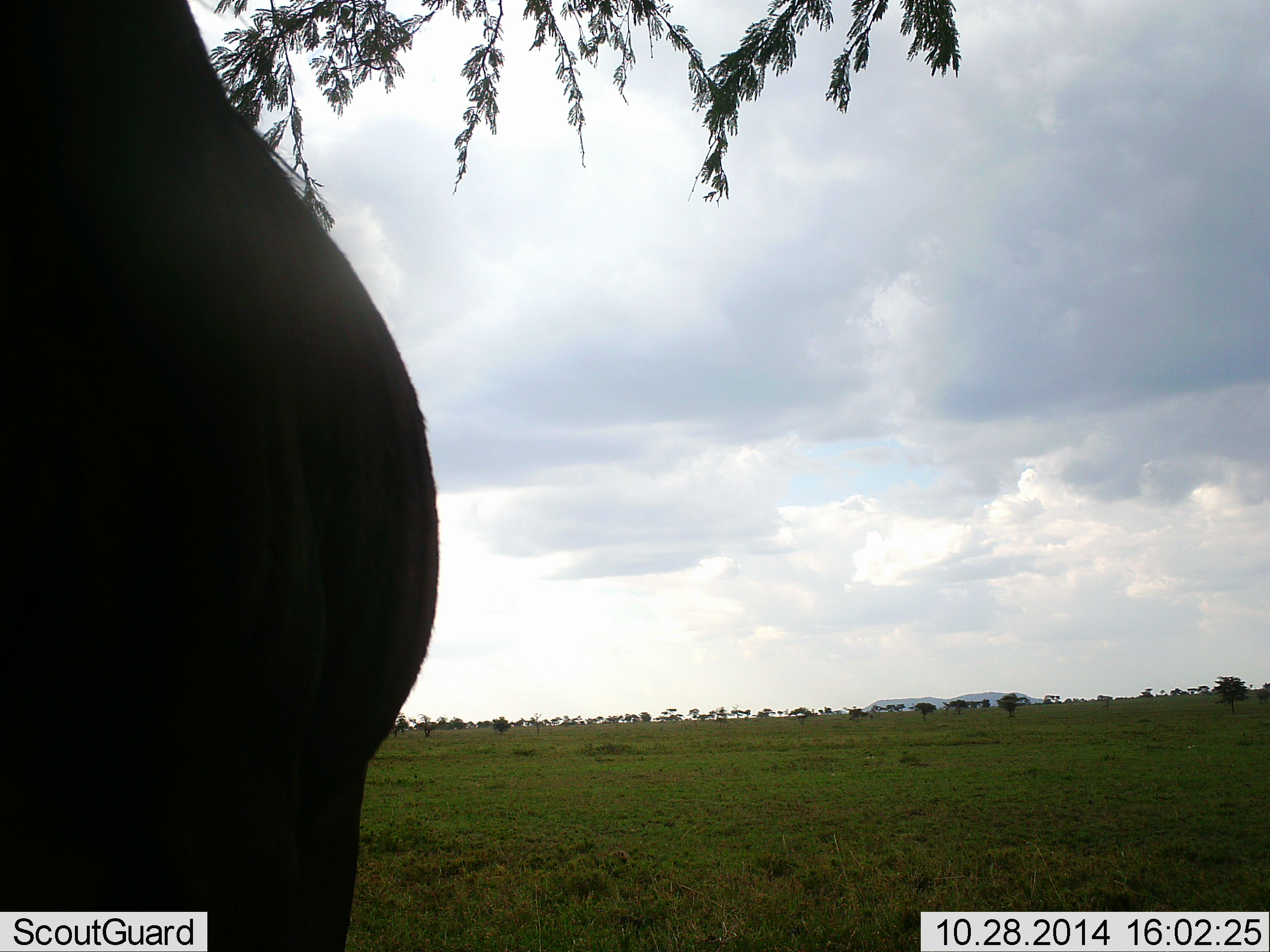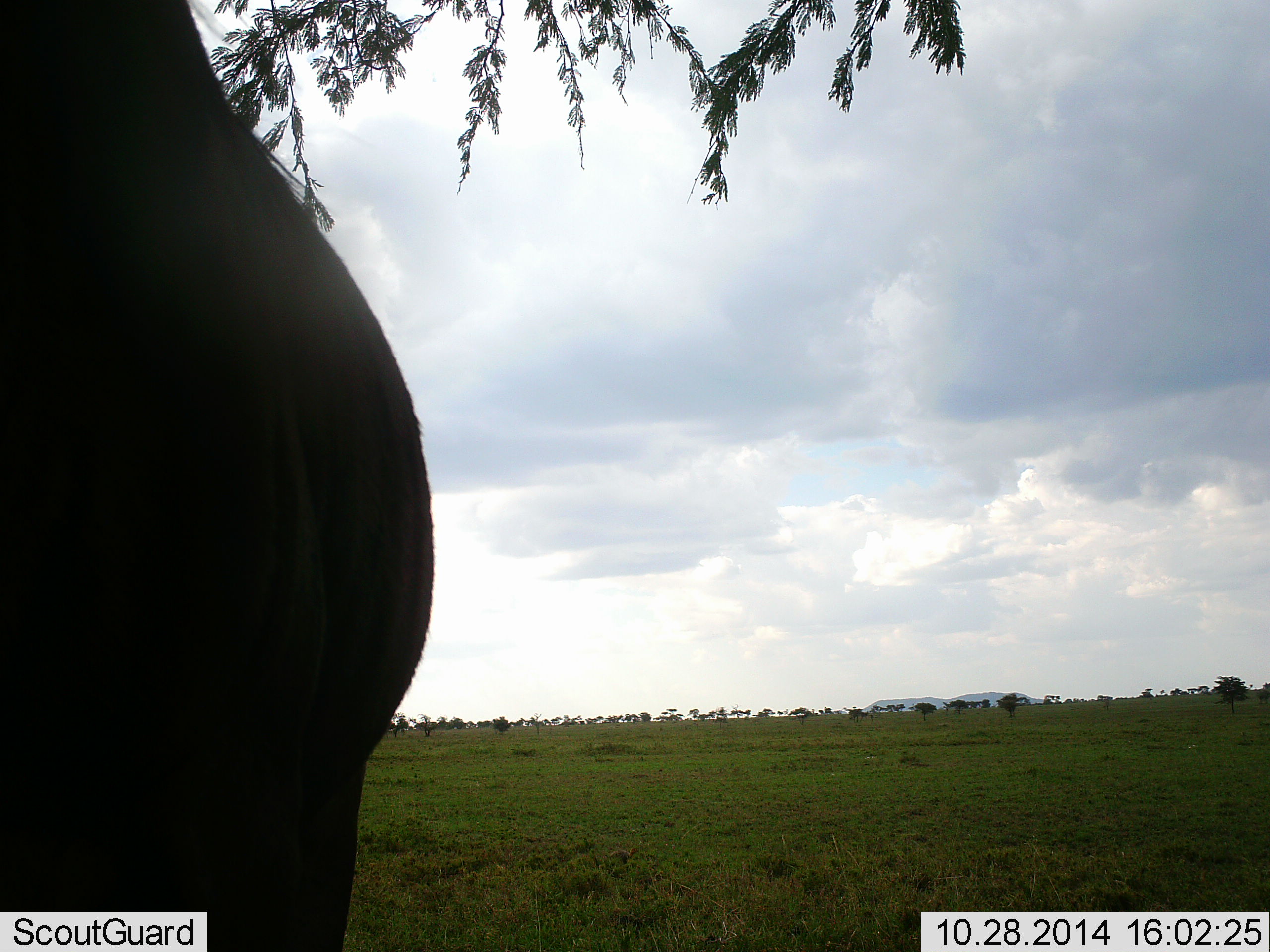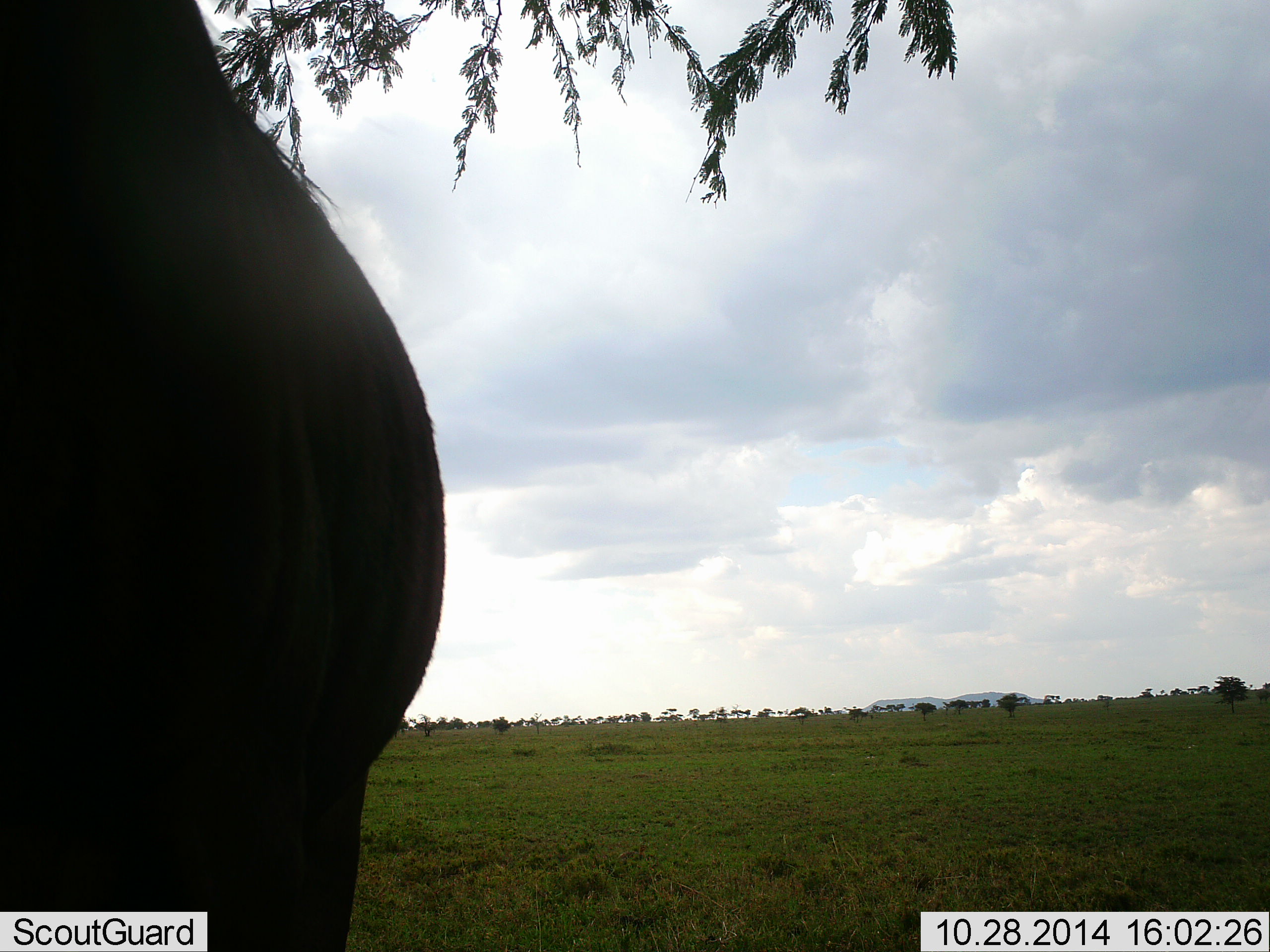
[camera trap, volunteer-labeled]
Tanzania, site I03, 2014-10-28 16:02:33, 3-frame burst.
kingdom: Animalia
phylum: Chordata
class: Mammalia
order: Artiodactyla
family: Bovidae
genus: Connochaetes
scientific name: Connochaetes taurinus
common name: blue wildebeest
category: wildebeest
Wildebeest (blue wildebeest) (Connochaetes taurinus), count 1. Behavior (volunteer vote fractions): standing 100%, resting 0%, moving 0%, interacting 0%. Young present (vote fraction): 0%. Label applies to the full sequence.